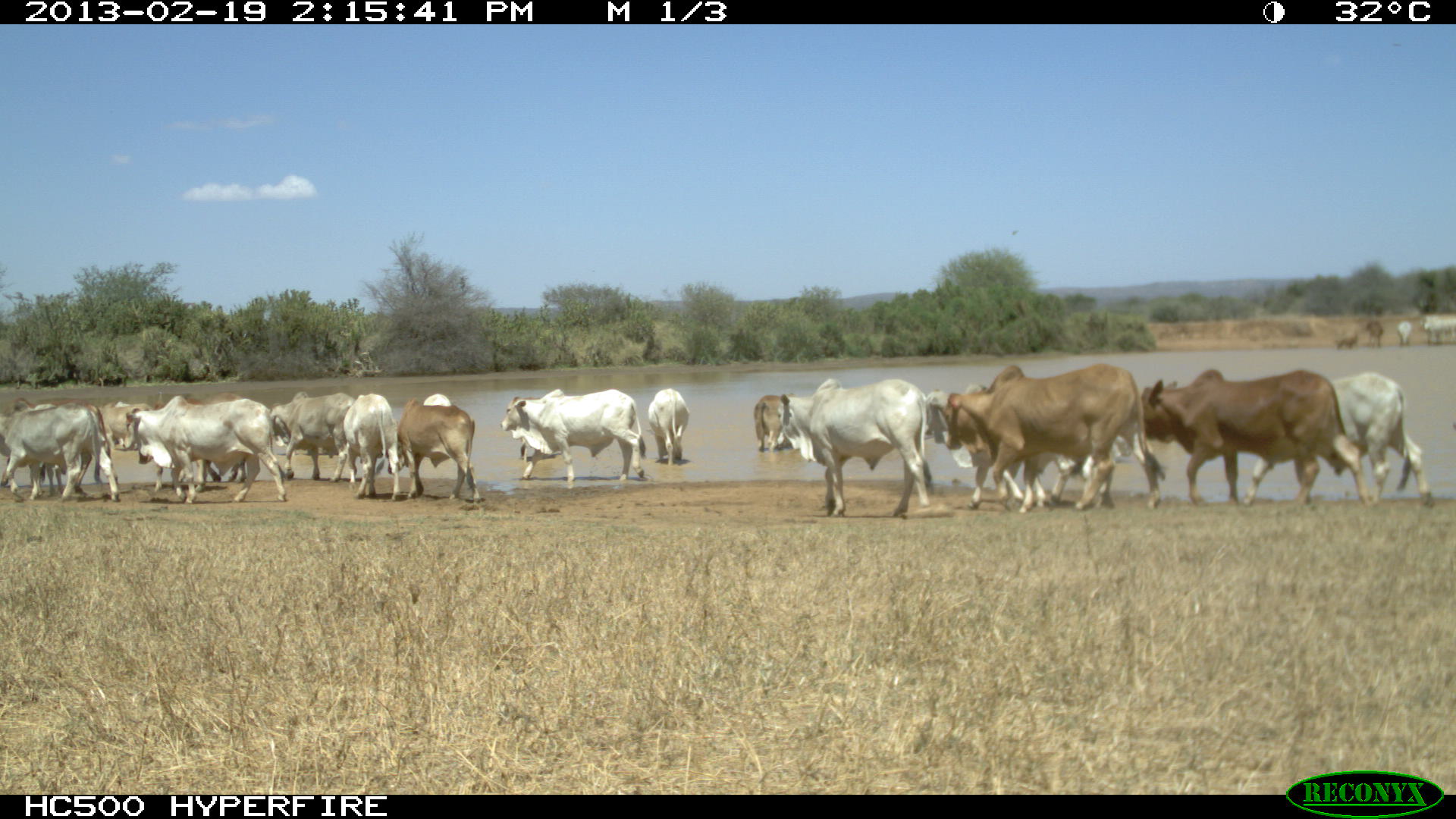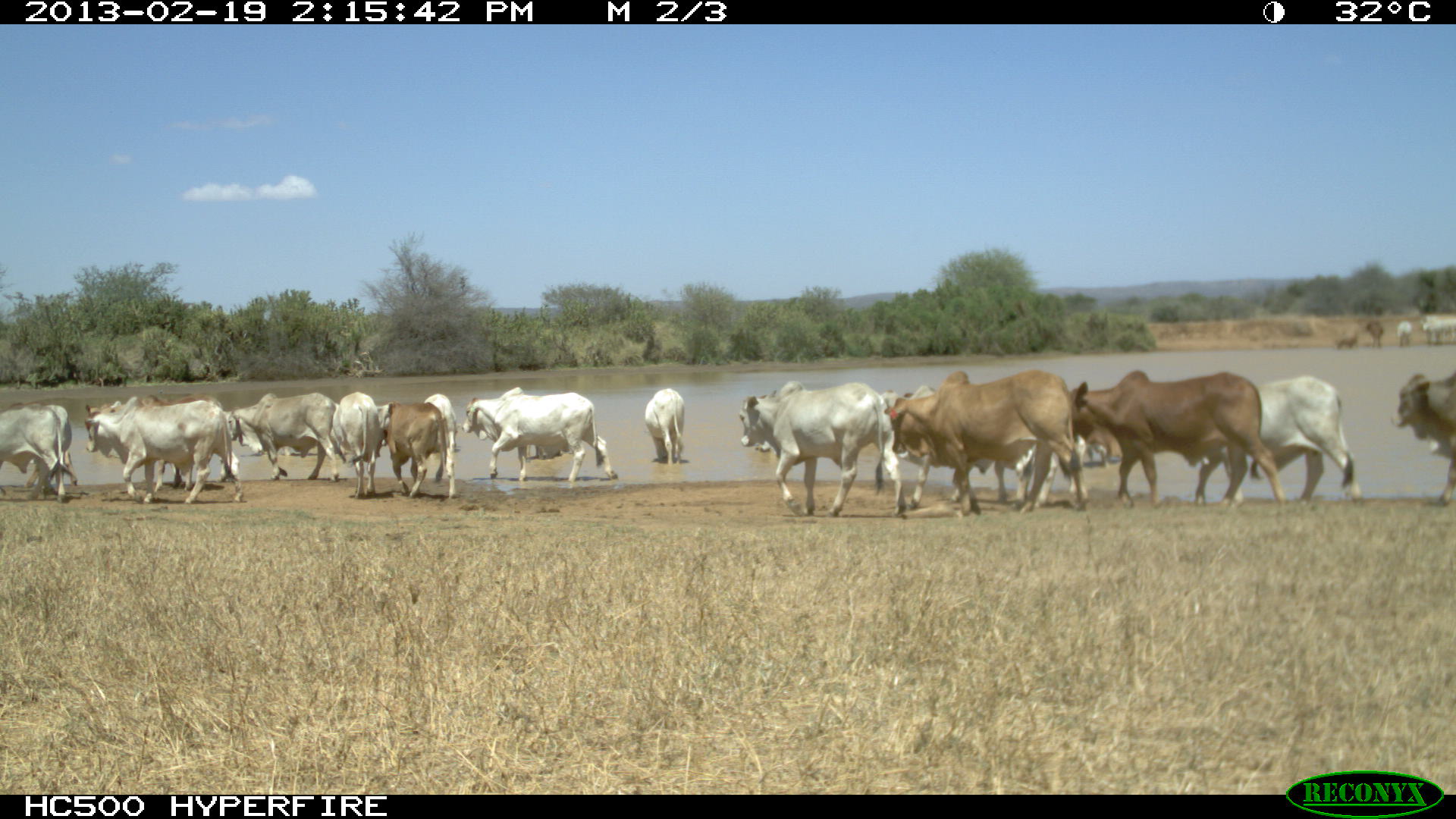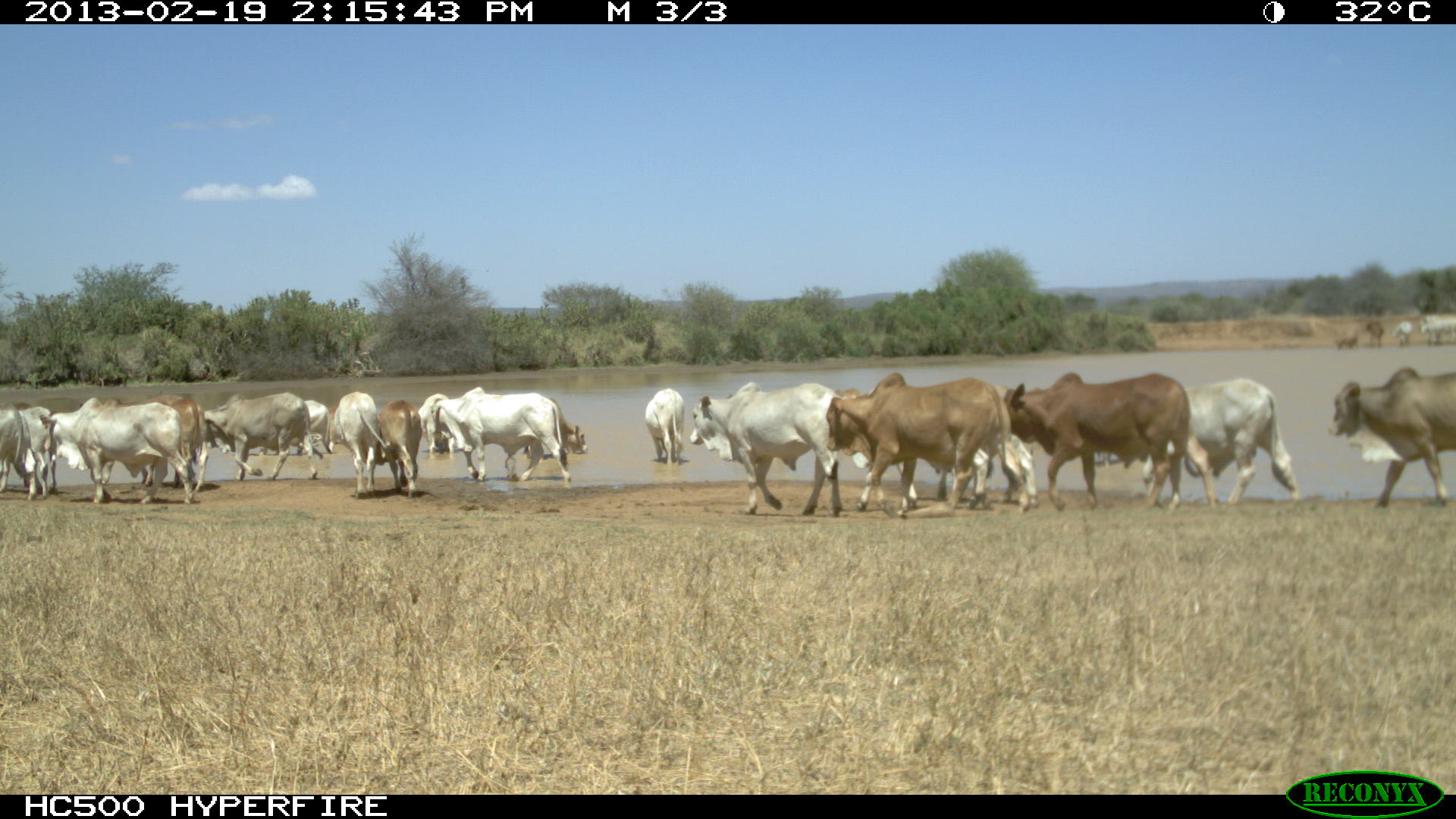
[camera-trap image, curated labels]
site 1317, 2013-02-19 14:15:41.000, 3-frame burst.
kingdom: Animalia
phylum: Chordata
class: Mammalia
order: Artiodactyla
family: Bovidae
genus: Bos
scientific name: Bos taurus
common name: domestic cattle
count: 1